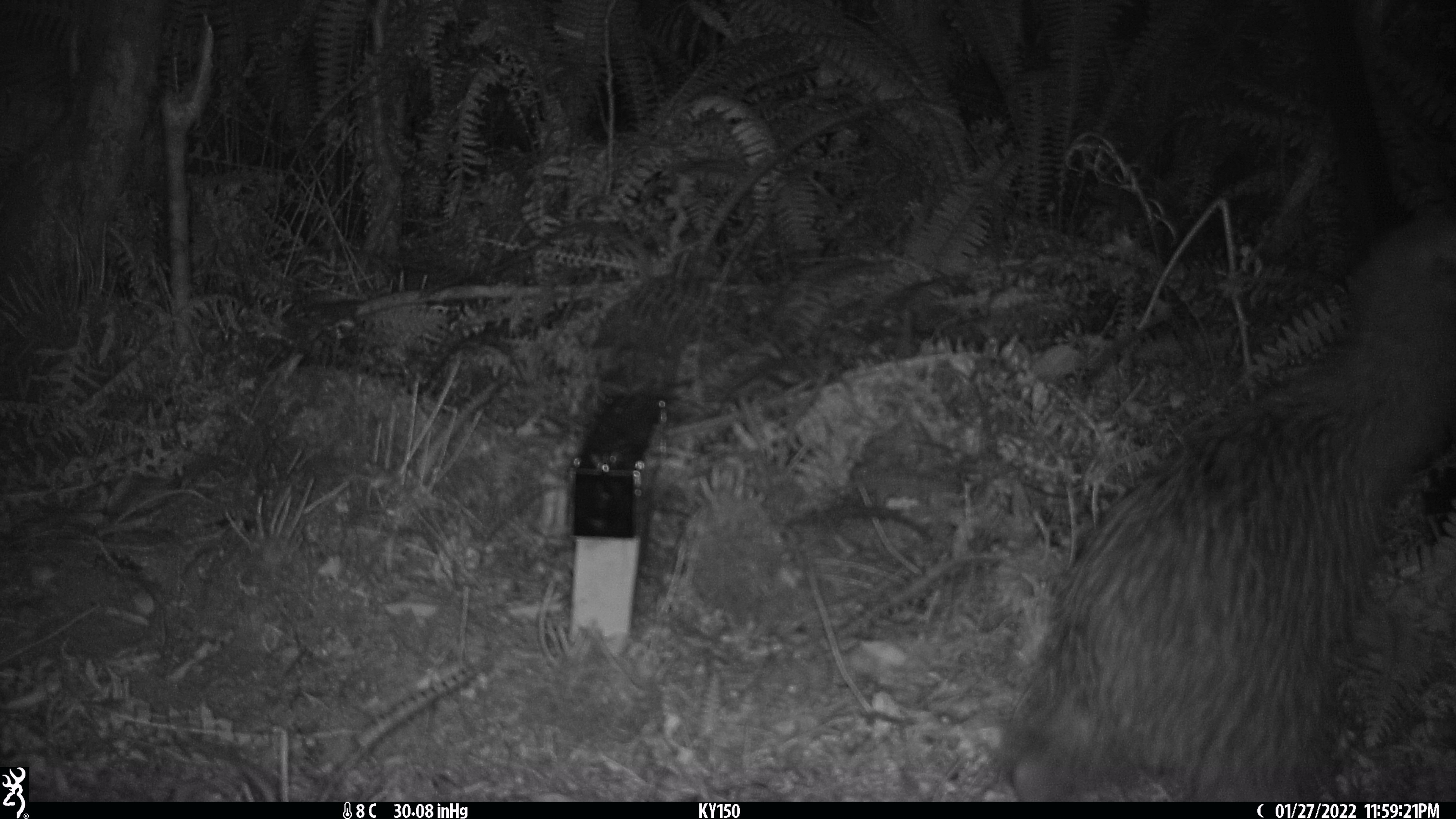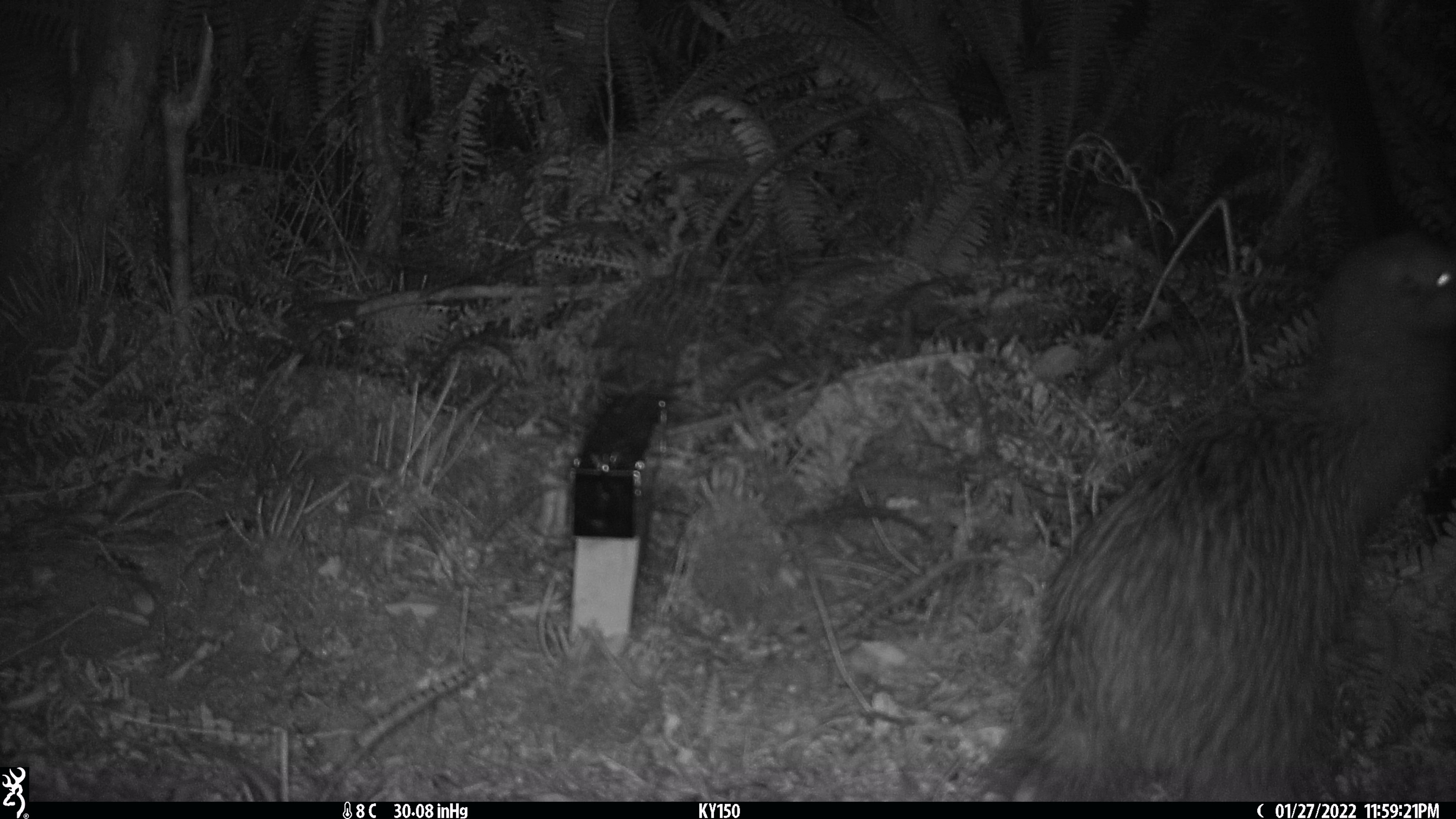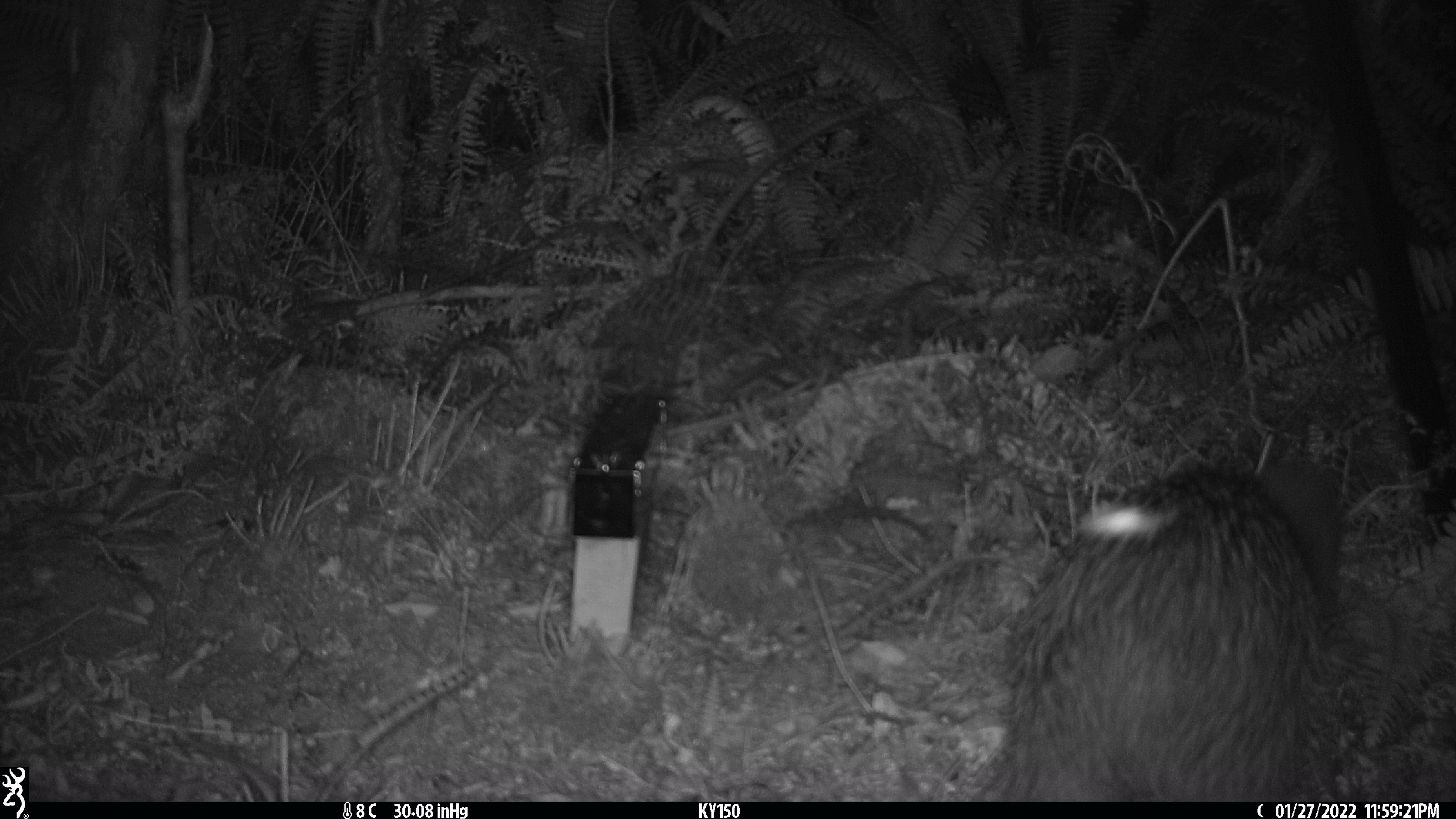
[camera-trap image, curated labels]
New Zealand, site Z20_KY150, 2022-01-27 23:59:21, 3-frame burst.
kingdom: Animalia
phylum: Chordata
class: Aves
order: Apterygiformes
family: Apterygidae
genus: Apteryx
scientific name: Apteryx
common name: kiwi